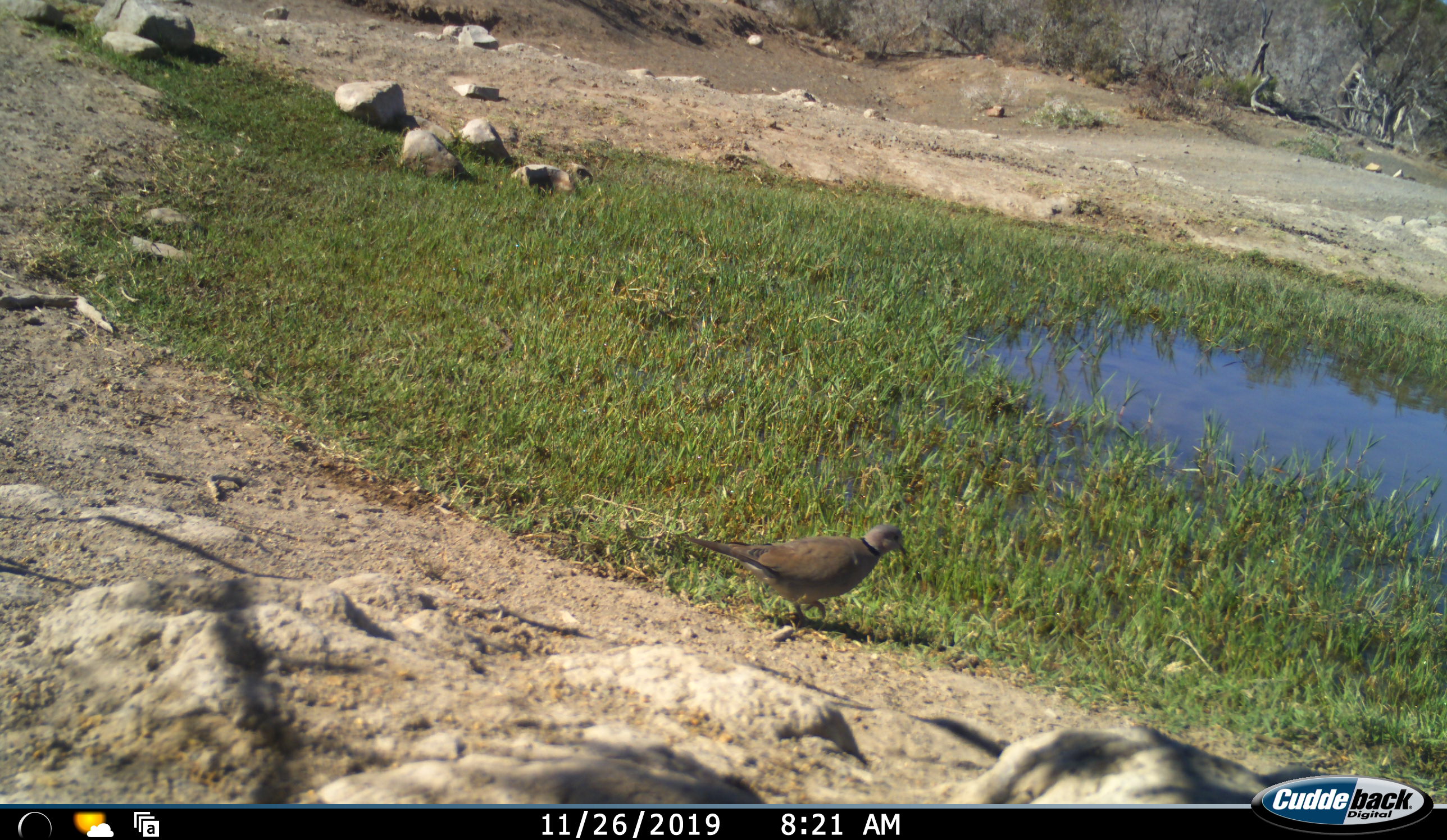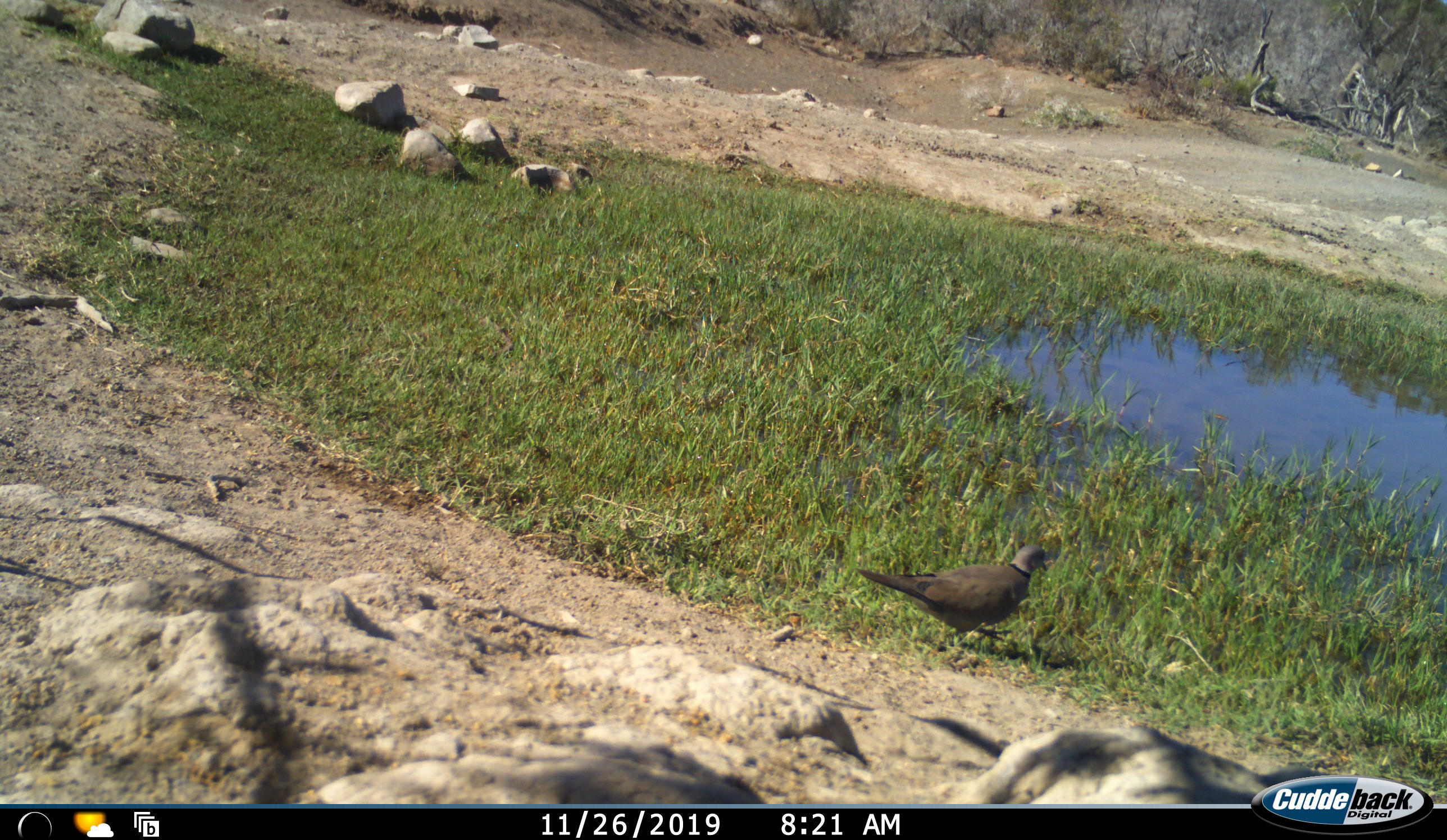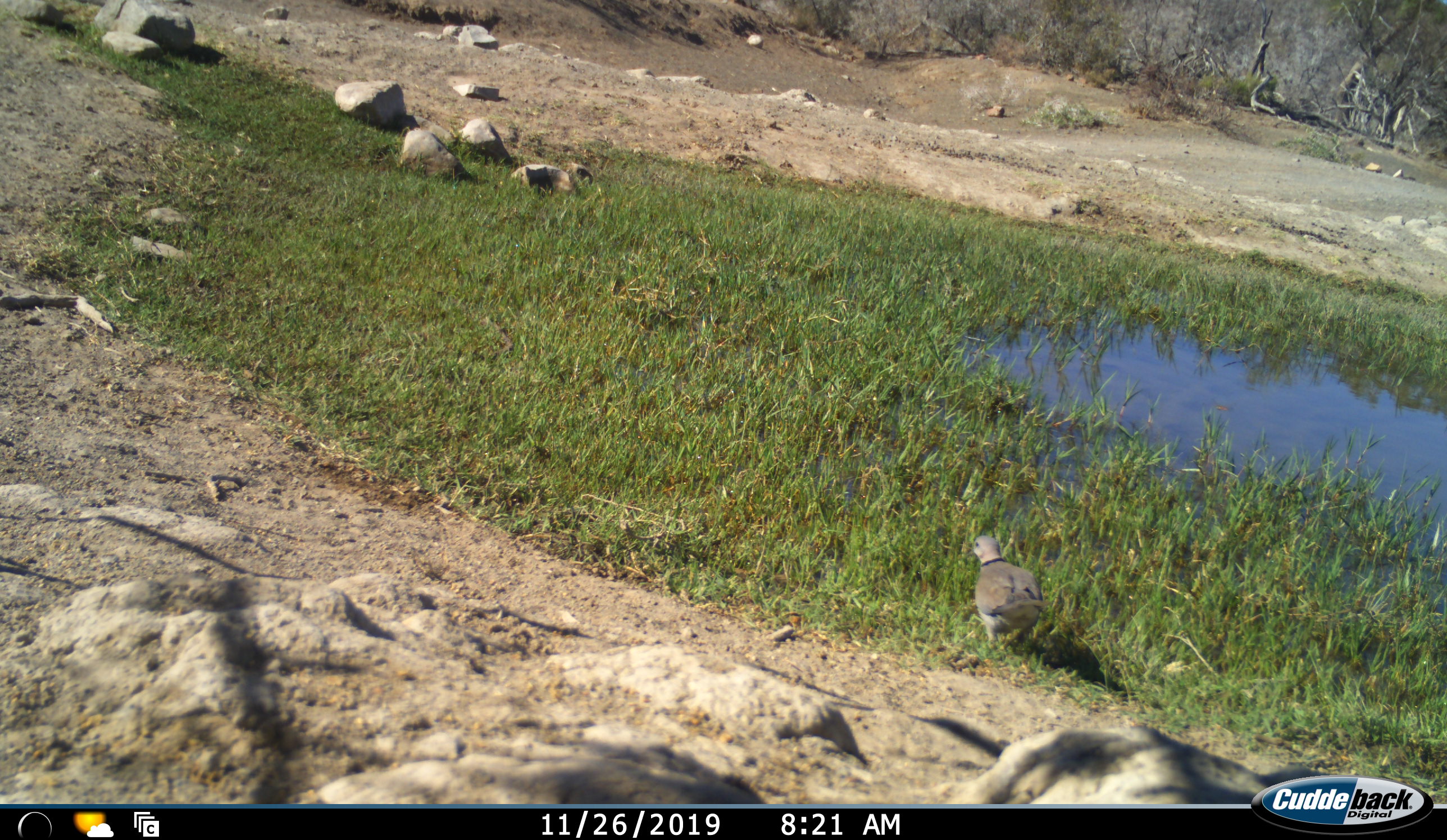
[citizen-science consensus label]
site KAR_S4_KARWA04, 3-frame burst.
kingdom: Animalia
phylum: Chordata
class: Aves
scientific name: Aves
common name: bird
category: birdother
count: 1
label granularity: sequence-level